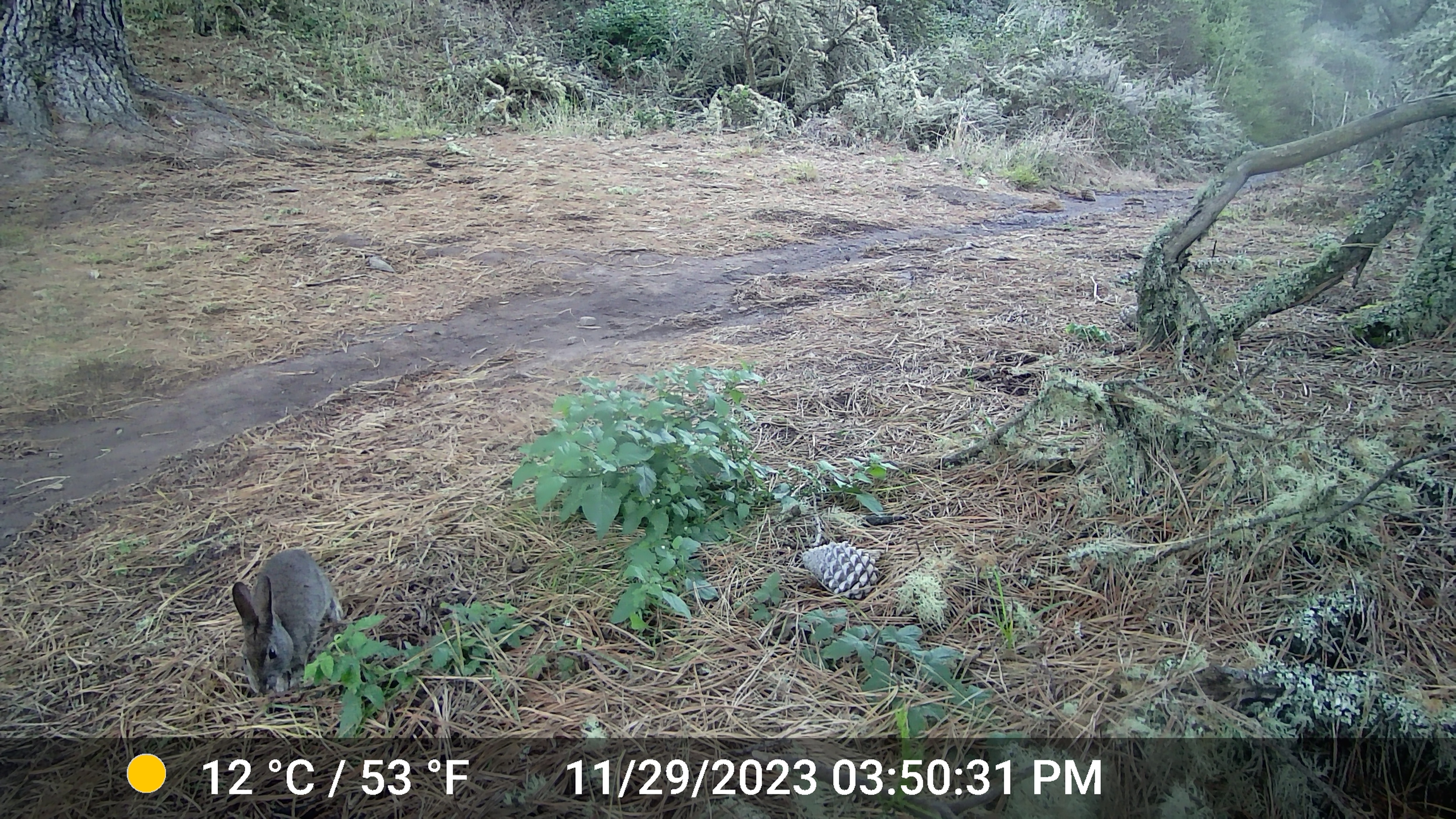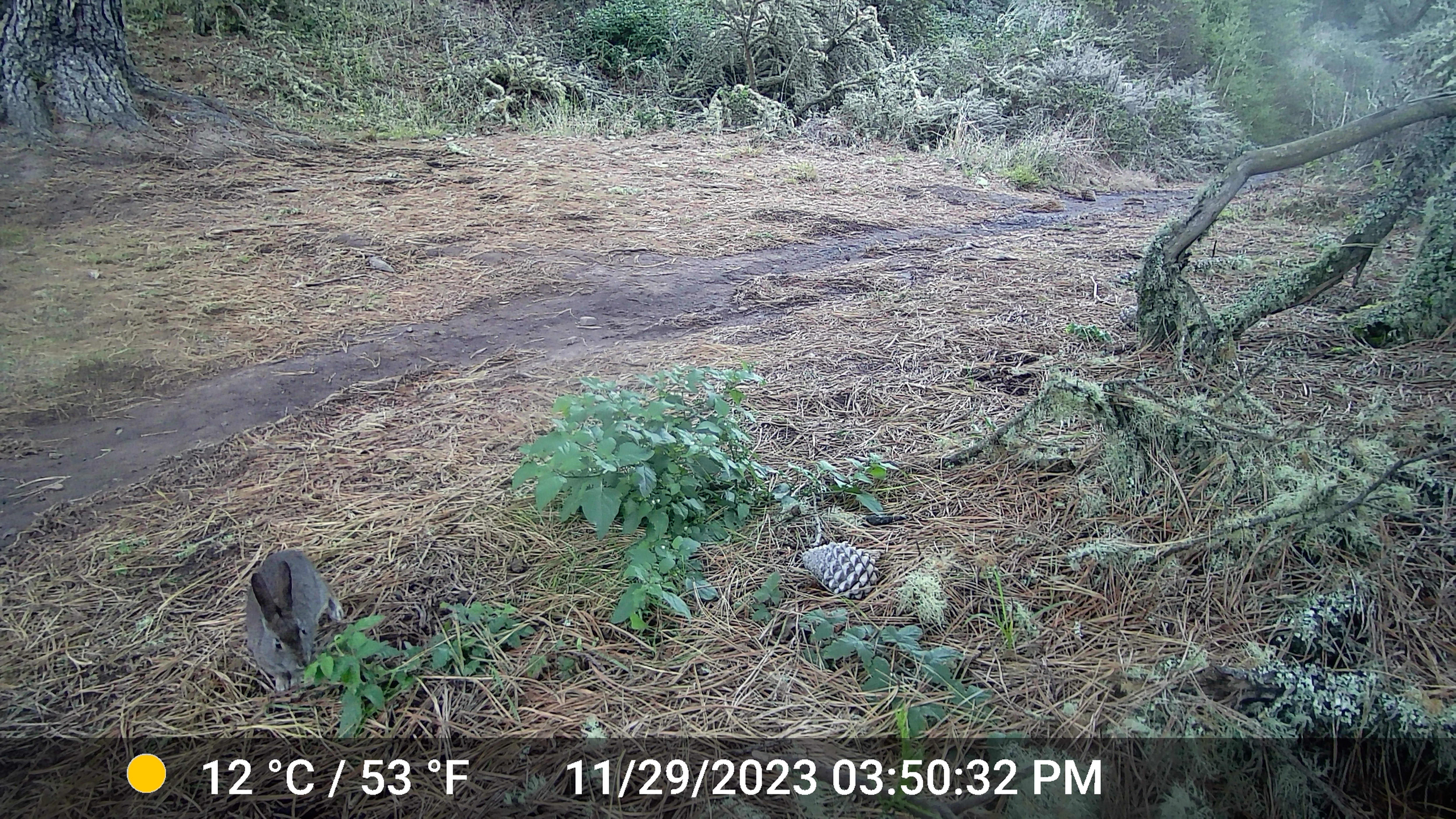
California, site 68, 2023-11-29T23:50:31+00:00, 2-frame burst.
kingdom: Animalia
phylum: Chordata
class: Mammalia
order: Lagomorpha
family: Leporidae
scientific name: Leporidae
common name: rabbit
Rabbit (Leporidae).